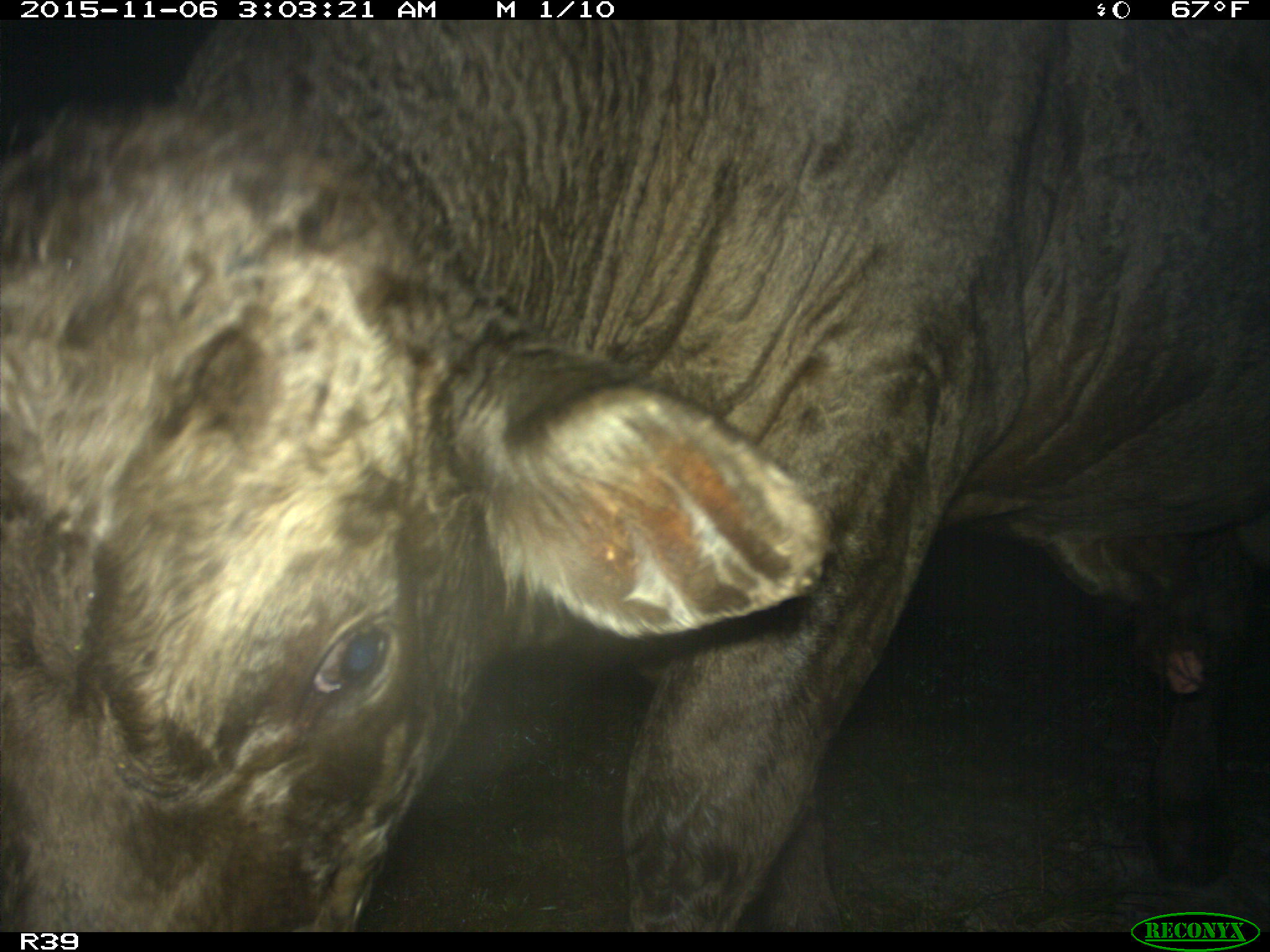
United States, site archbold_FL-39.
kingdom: Animalia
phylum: Chordata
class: Mammalia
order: Artiodactyla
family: Bovidae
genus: Bos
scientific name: Bos taurus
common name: domestic cow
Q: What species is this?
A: Bos taurus (domestic cow).